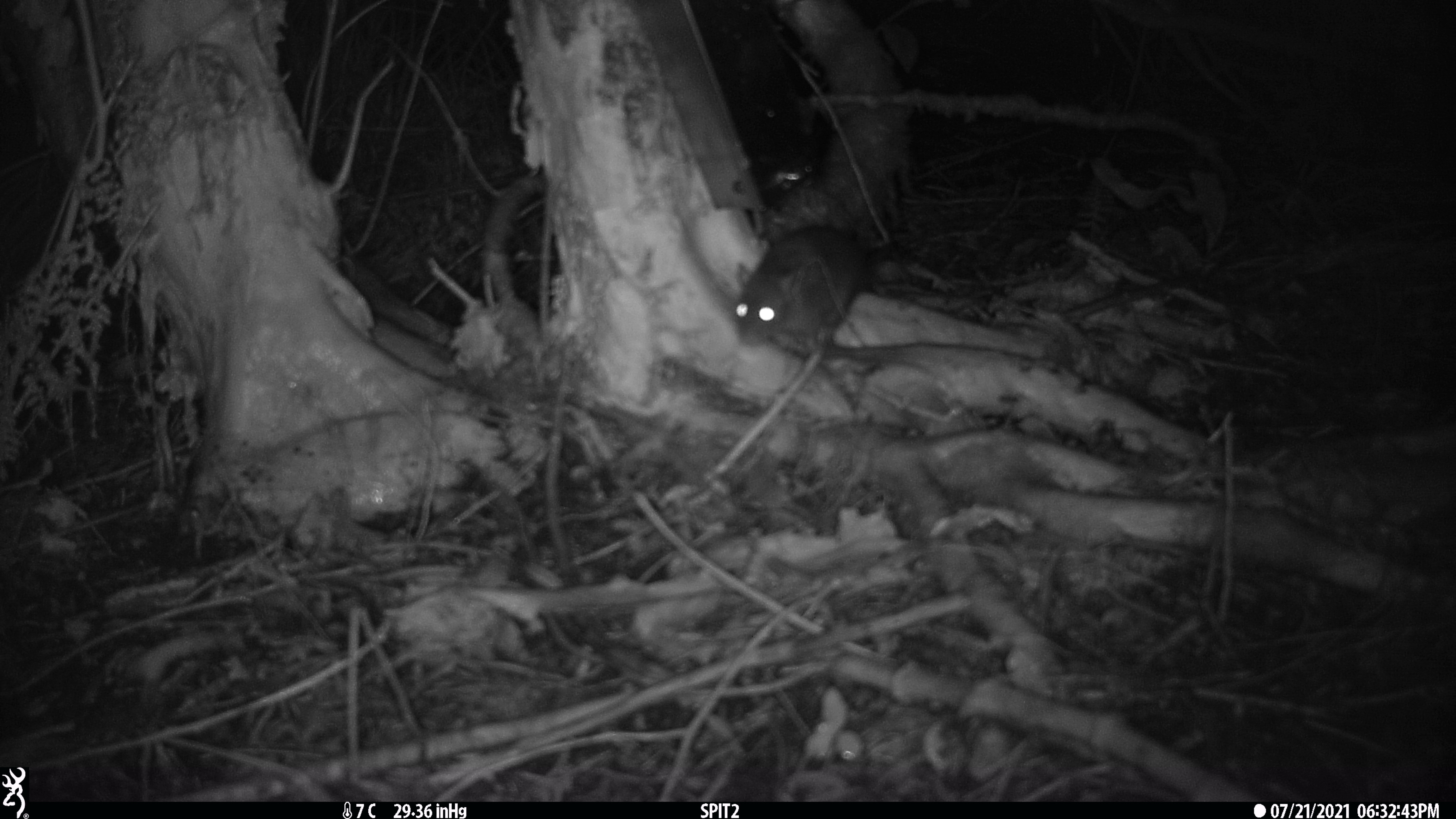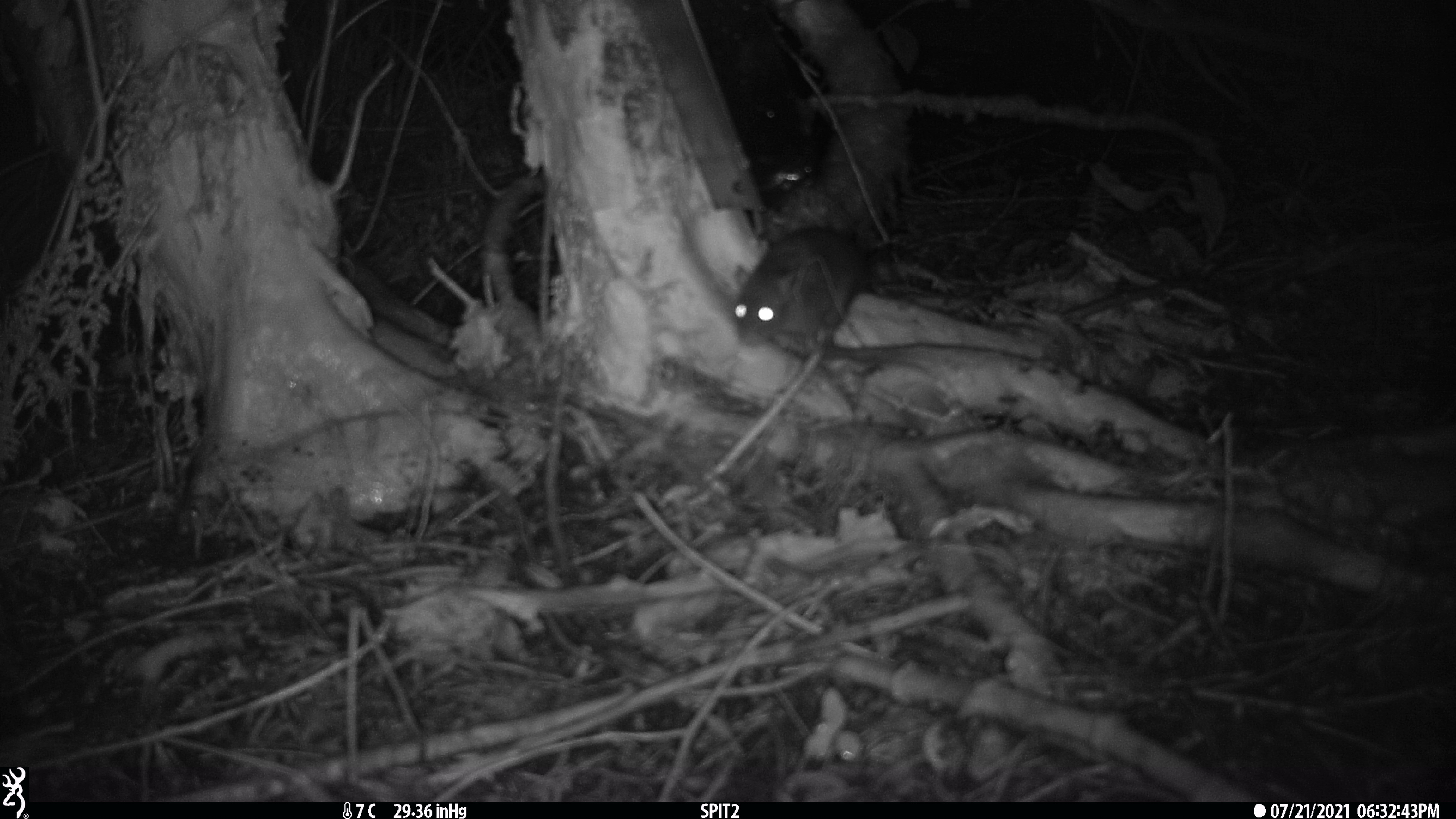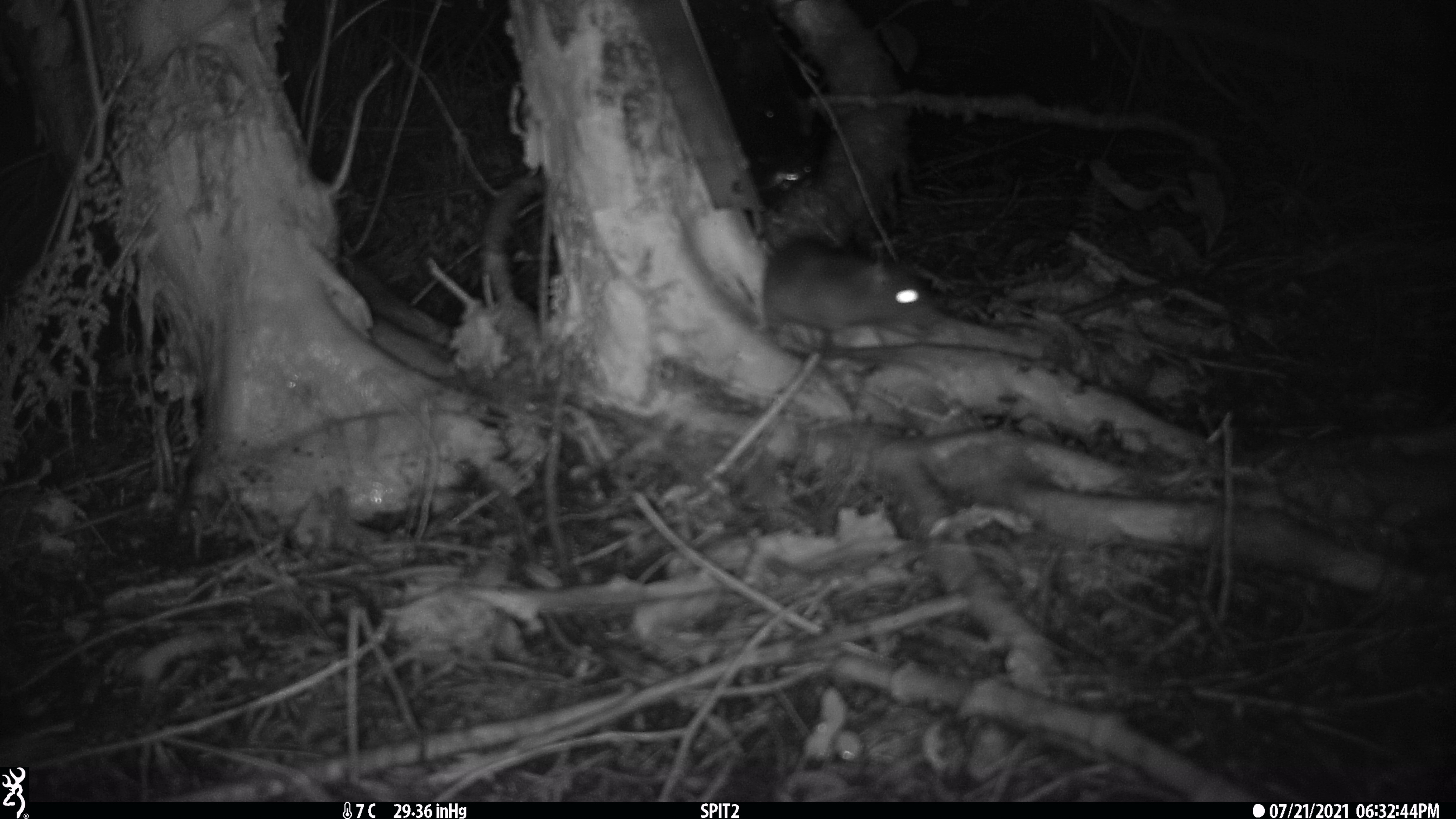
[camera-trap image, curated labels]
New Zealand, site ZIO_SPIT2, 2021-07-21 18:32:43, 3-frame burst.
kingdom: Animalia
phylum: Chordata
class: Mammalia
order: Rodentia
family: Muridae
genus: Rattus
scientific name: Rattus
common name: rat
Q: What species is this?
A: Rat (Rattus).